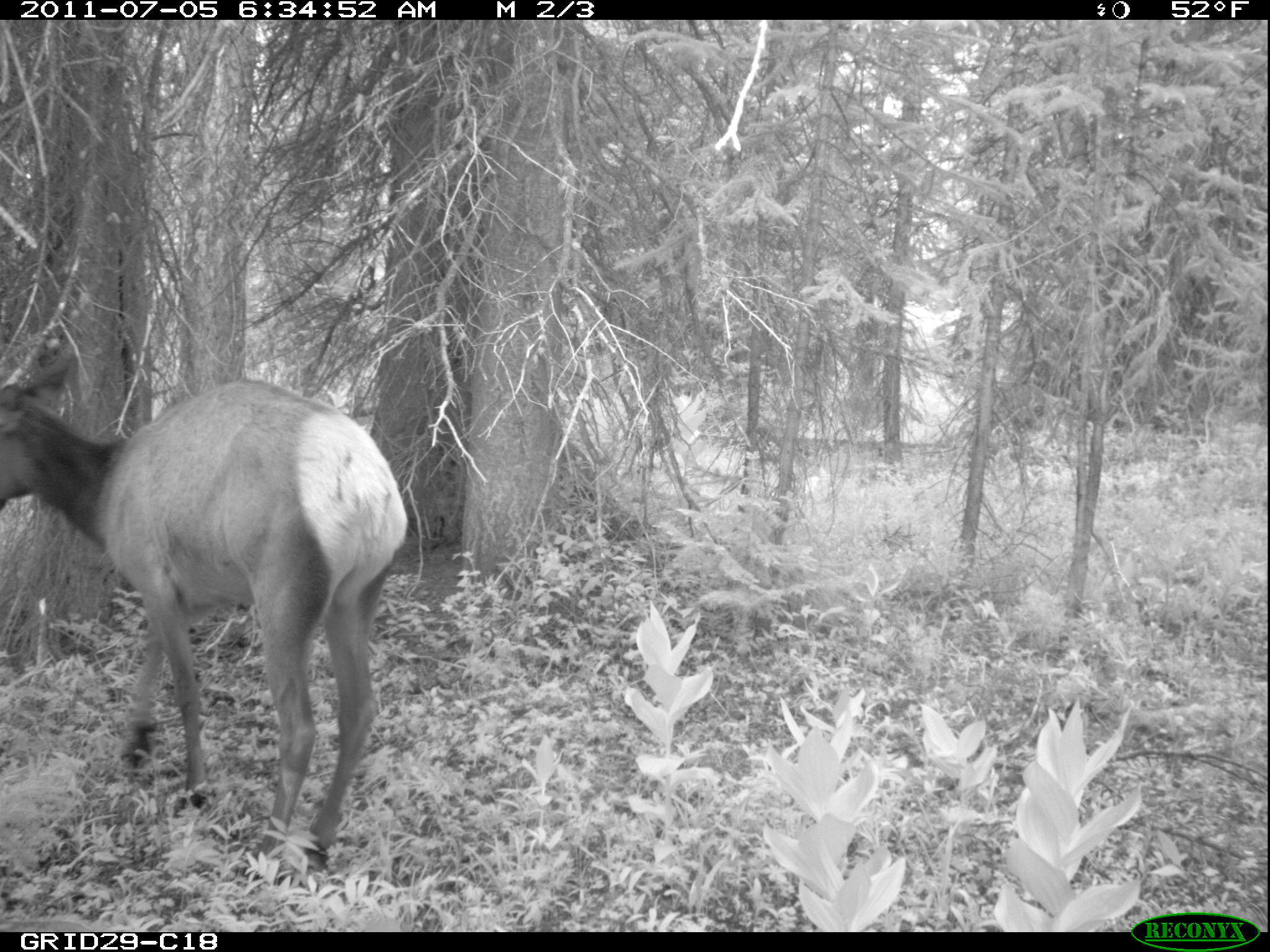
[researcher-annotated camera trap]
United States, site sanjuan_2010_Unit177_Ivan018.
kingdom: Animalia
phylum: Chordata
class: Mammalia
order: Artiodactyla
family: Cervidae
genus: Cervus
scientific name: Cervus elaphus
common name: red deer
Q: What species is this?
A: Cervus elaphus (red deer).